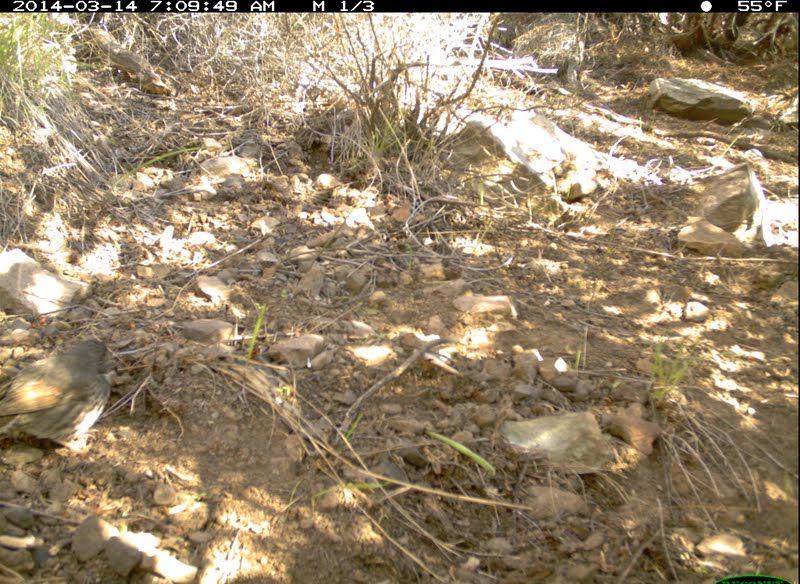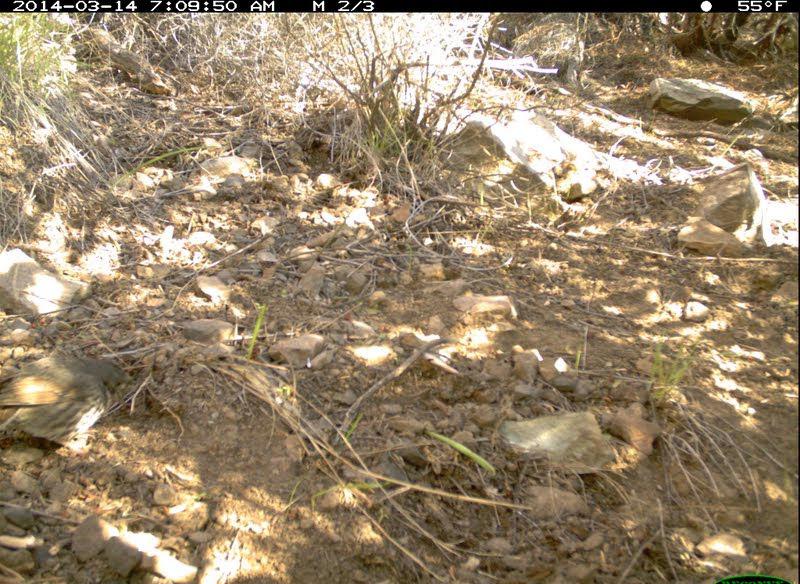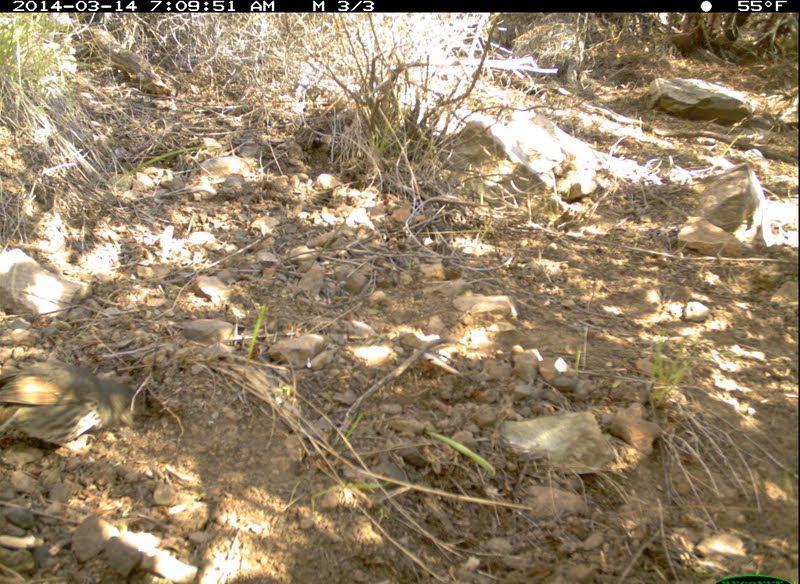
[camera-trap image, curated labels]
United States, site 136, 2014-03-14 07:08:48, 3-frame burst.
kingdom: Animalia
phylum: Chordata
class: Aves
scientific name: Aves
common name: bird